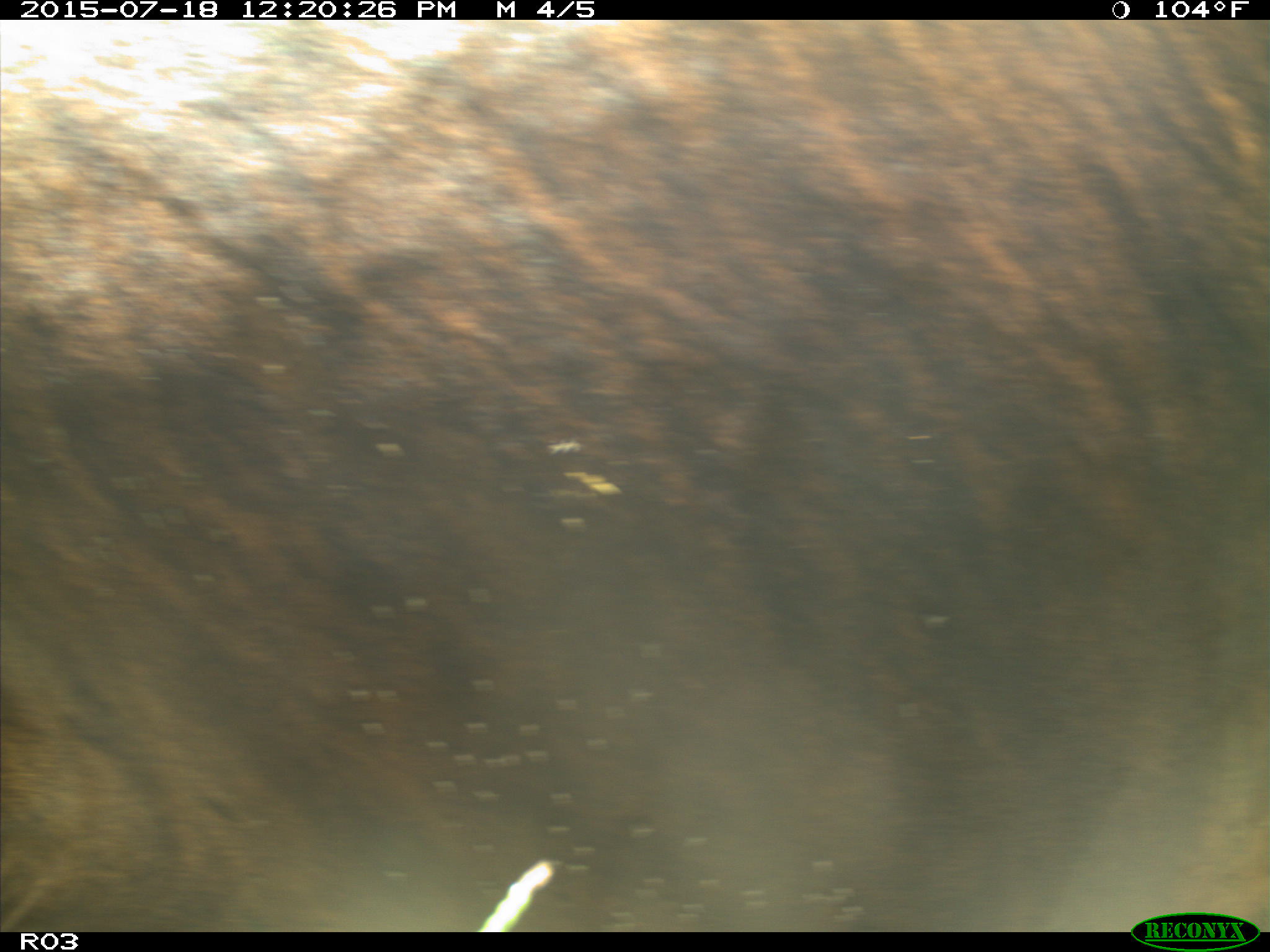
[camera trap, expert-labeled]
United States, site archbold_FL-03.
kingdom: Animalia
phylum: Chordata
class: Mammalia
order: Artiodactyla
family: Bovidae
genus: Bos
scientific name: Bos taurus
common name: domestic cow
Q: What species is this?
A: Bos taurus (domestic cow).